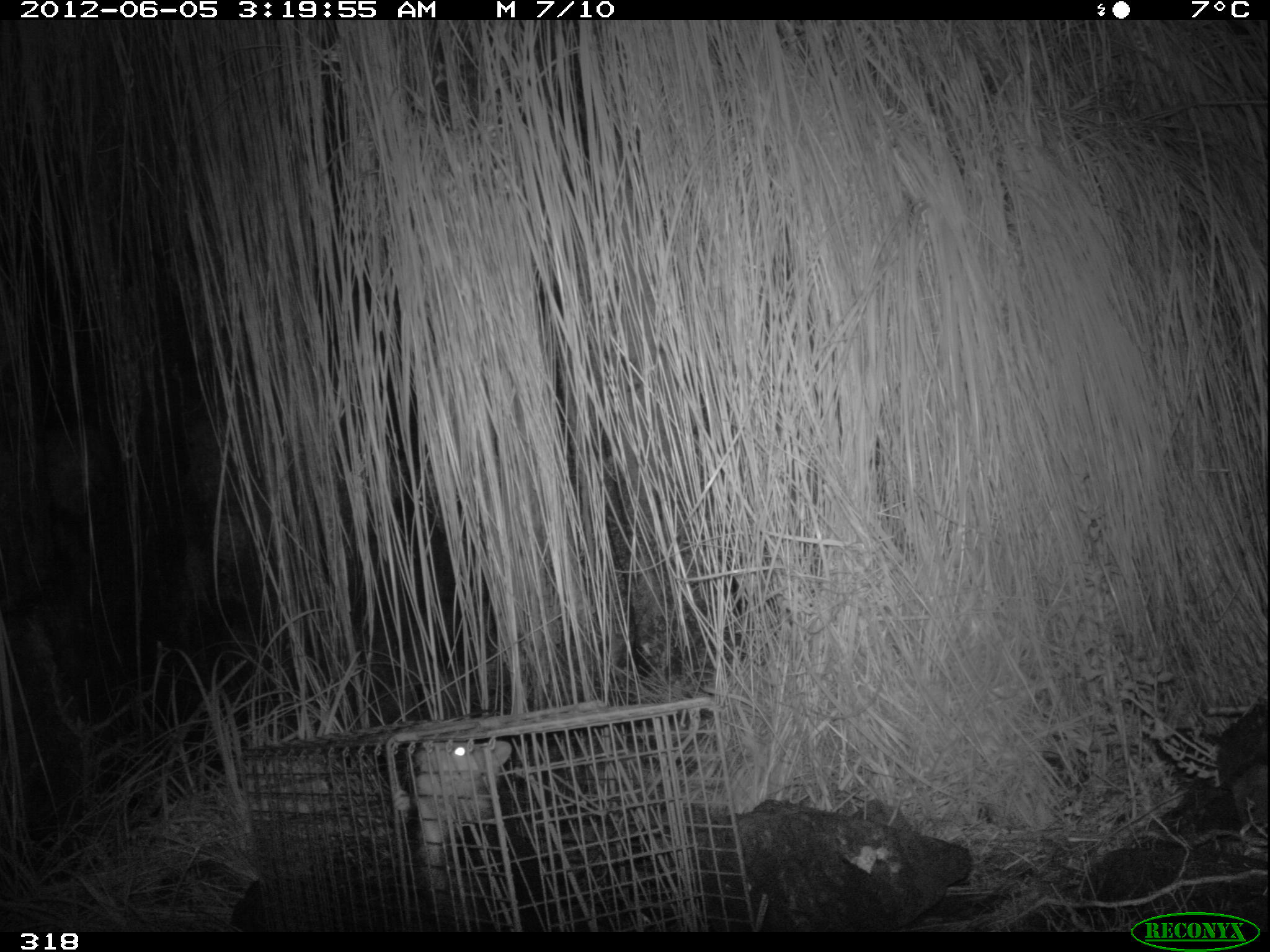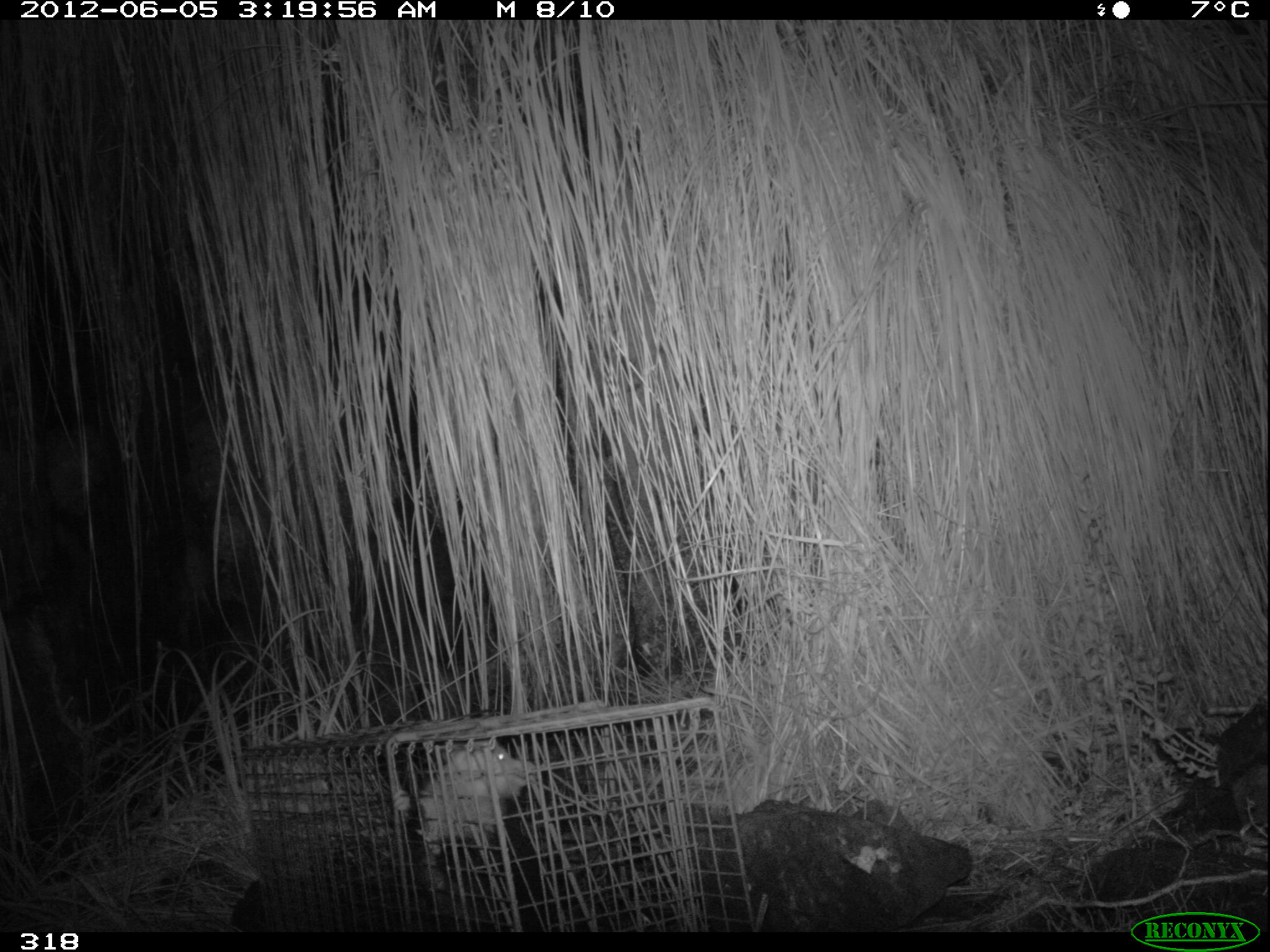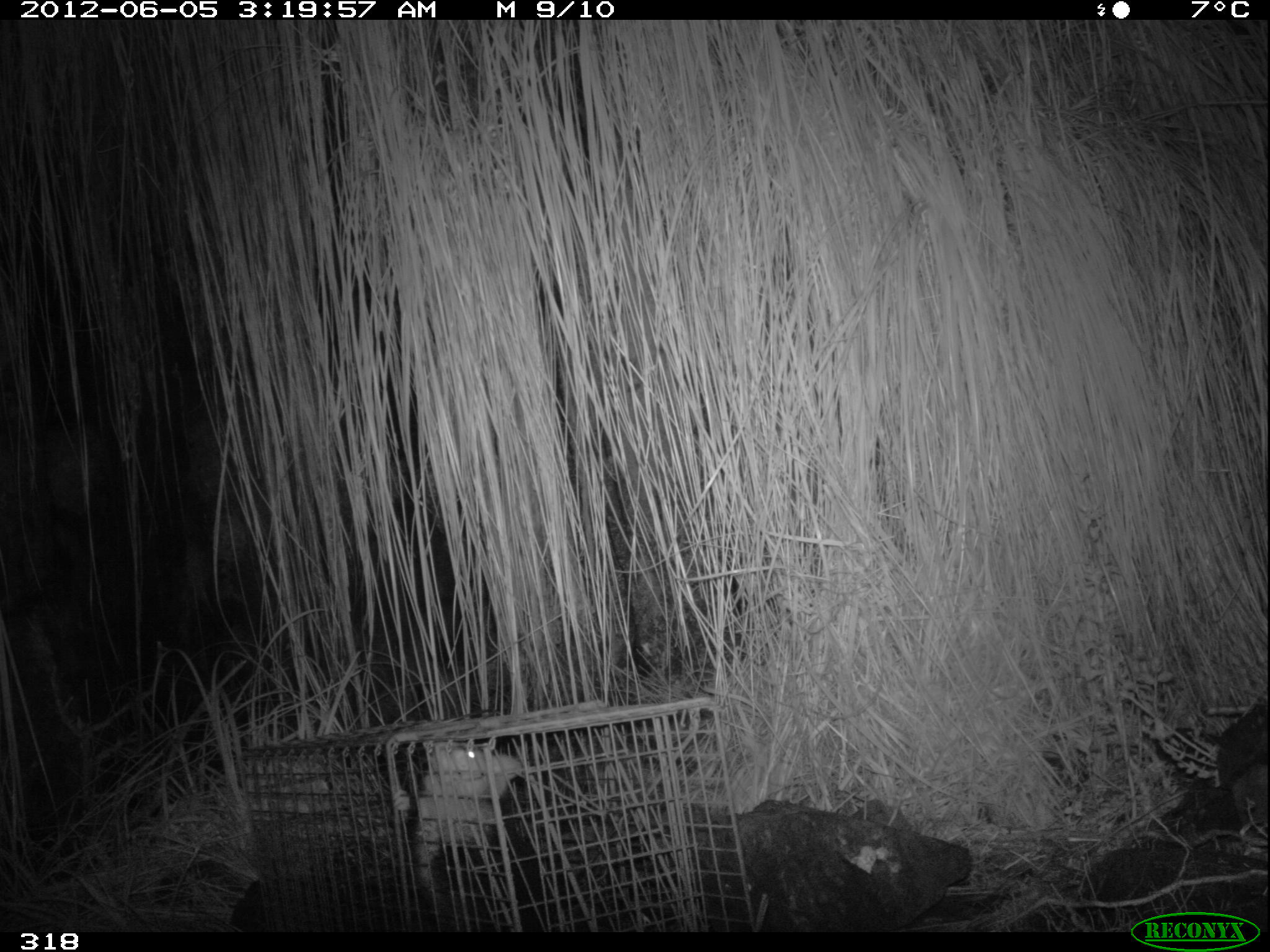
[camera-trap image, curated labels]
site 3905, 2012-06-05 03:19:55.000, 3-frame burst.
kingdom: Animalia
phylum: Chordata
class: Mammalia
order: Didelphimorphia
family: Didelphidae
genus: Didelphis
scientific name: Didelphis pernigra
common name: andean white-eared opossum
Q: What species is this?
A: Didelphis pernigra (andean white-eared opossum).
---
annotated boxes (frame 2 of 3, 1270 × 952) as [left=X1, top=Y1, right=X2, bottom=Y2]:
didelphis pernigra: [left=405, top=739, right=622, bottom=931]